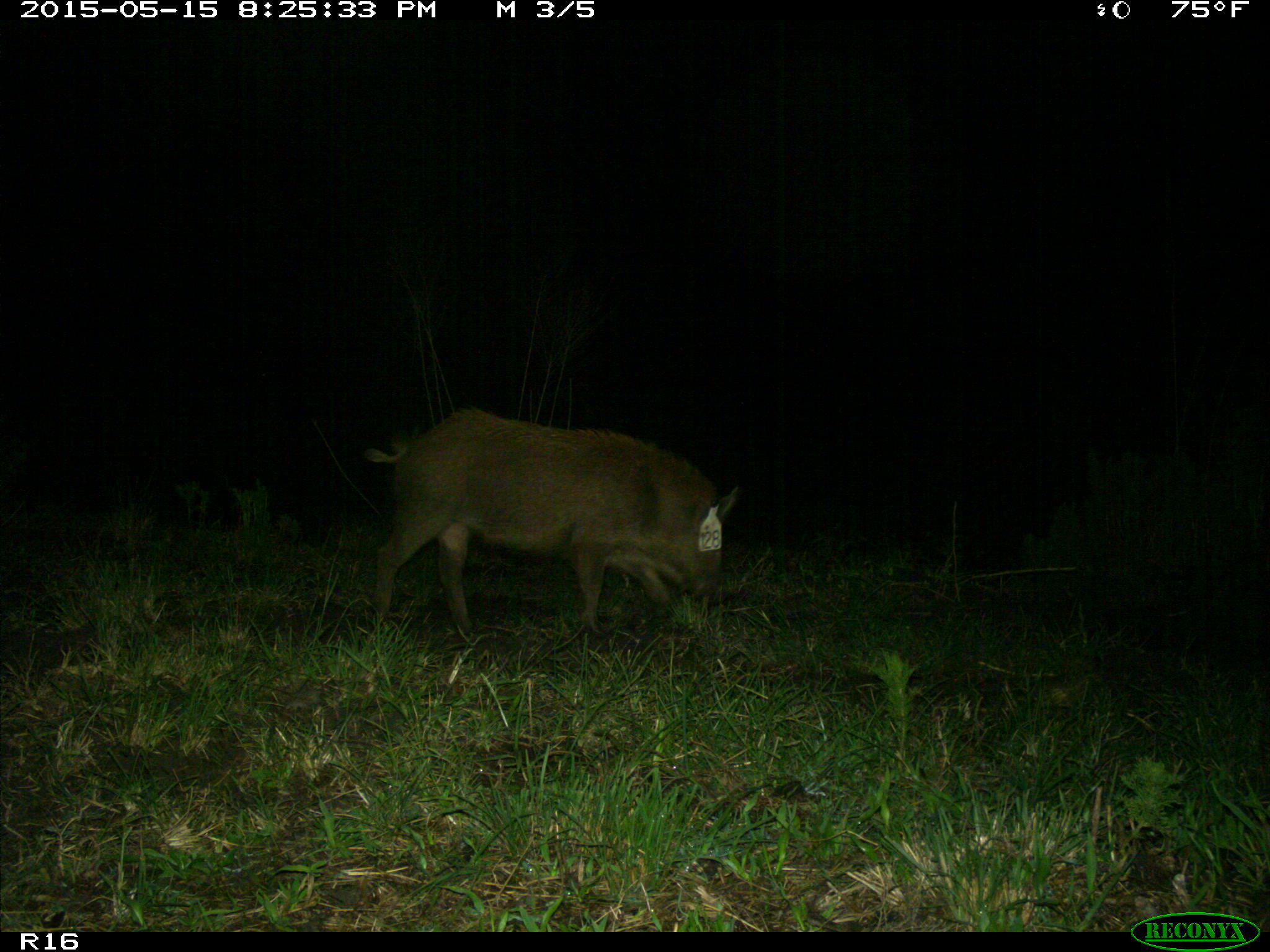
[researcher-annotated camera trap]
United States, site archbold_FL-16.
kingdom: Animalia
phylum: Chordata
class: Mammalia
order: Artiodactyla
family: Suidae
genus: Sus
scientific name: Sus scrofa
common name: wild boar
Sus scrofa (wild boar).